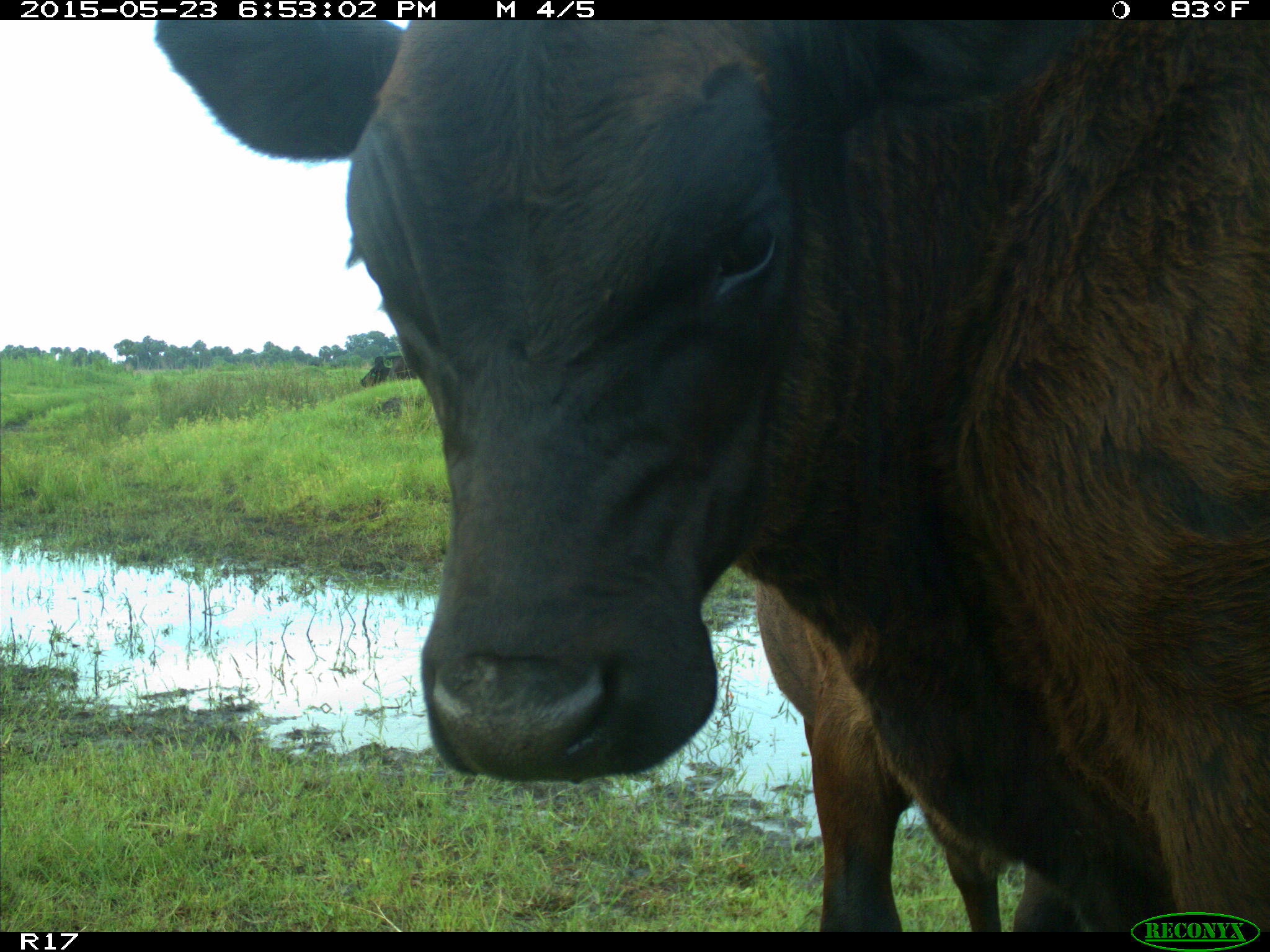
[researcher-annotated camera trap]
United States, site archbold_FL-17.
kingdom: Animalia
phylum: Chordata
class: Mammalia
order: Artiodactyla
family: Bovidae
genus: Bos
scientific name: Bos taurus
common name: domestic cow